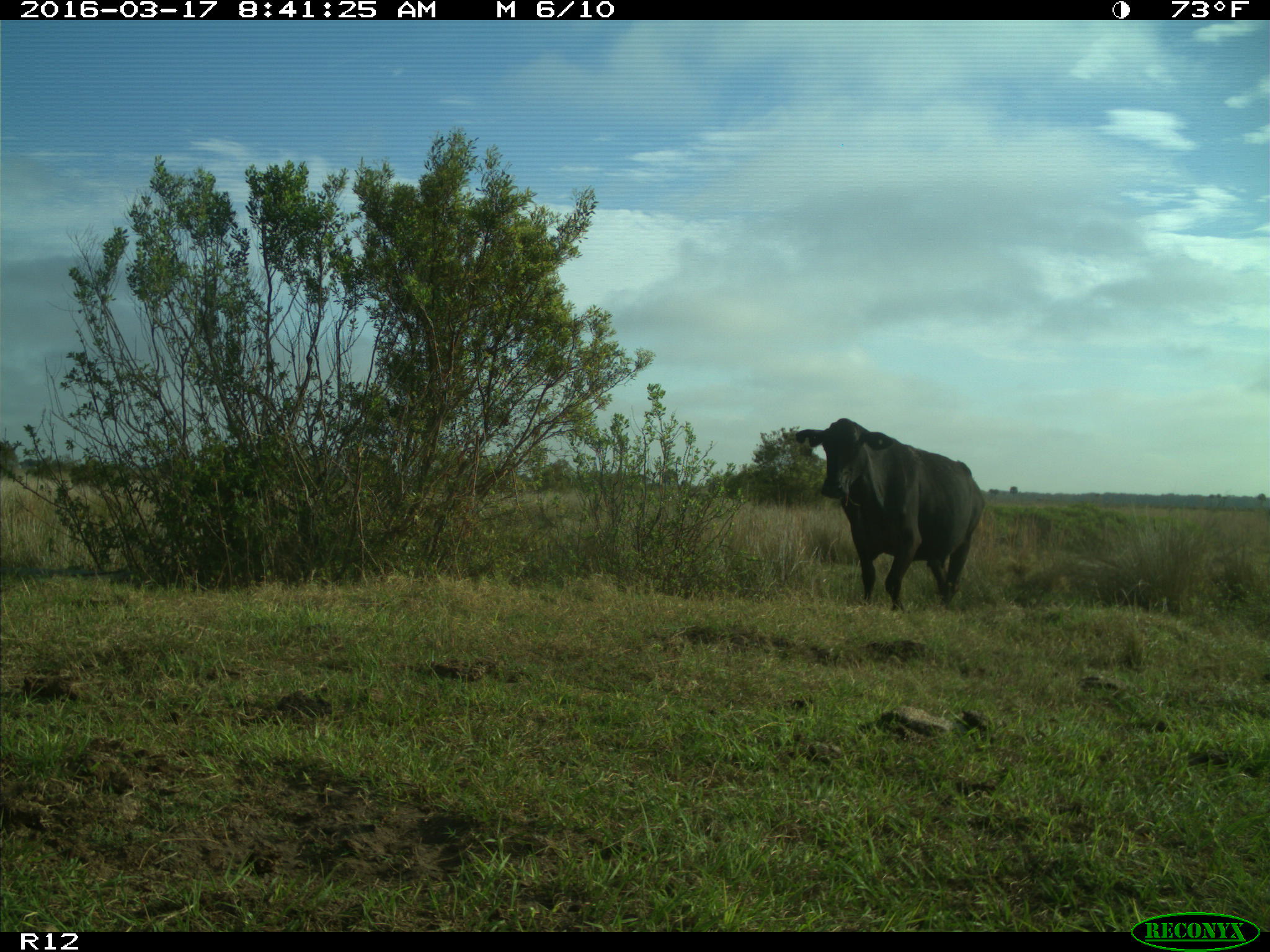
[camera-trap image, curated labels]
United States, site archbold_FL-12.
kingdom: Animalia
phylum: Chordata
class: Mammalia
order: Artiodactyla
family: Bovidae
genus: Bos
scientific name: Bos taurus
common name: domestic cow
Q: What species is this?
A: Bos taurus (domestic cow).